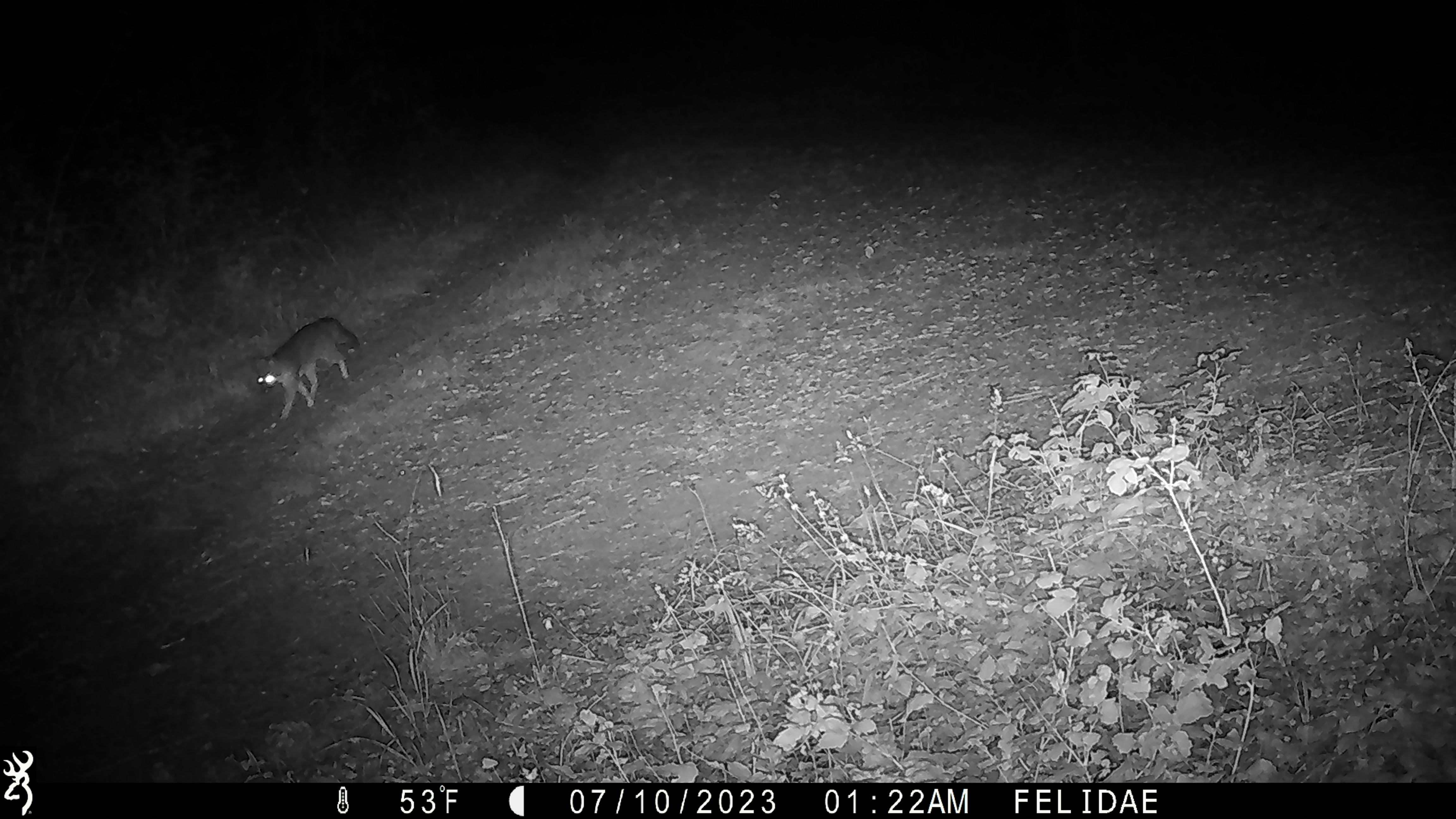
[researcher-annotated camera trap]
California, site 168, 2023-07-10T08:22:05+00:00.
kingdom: Animalia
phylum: Chordata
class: Mammalia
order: Carnivora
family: Canidae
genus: Urocyon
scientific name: Urocyon cinereoargenteus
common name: gray fox